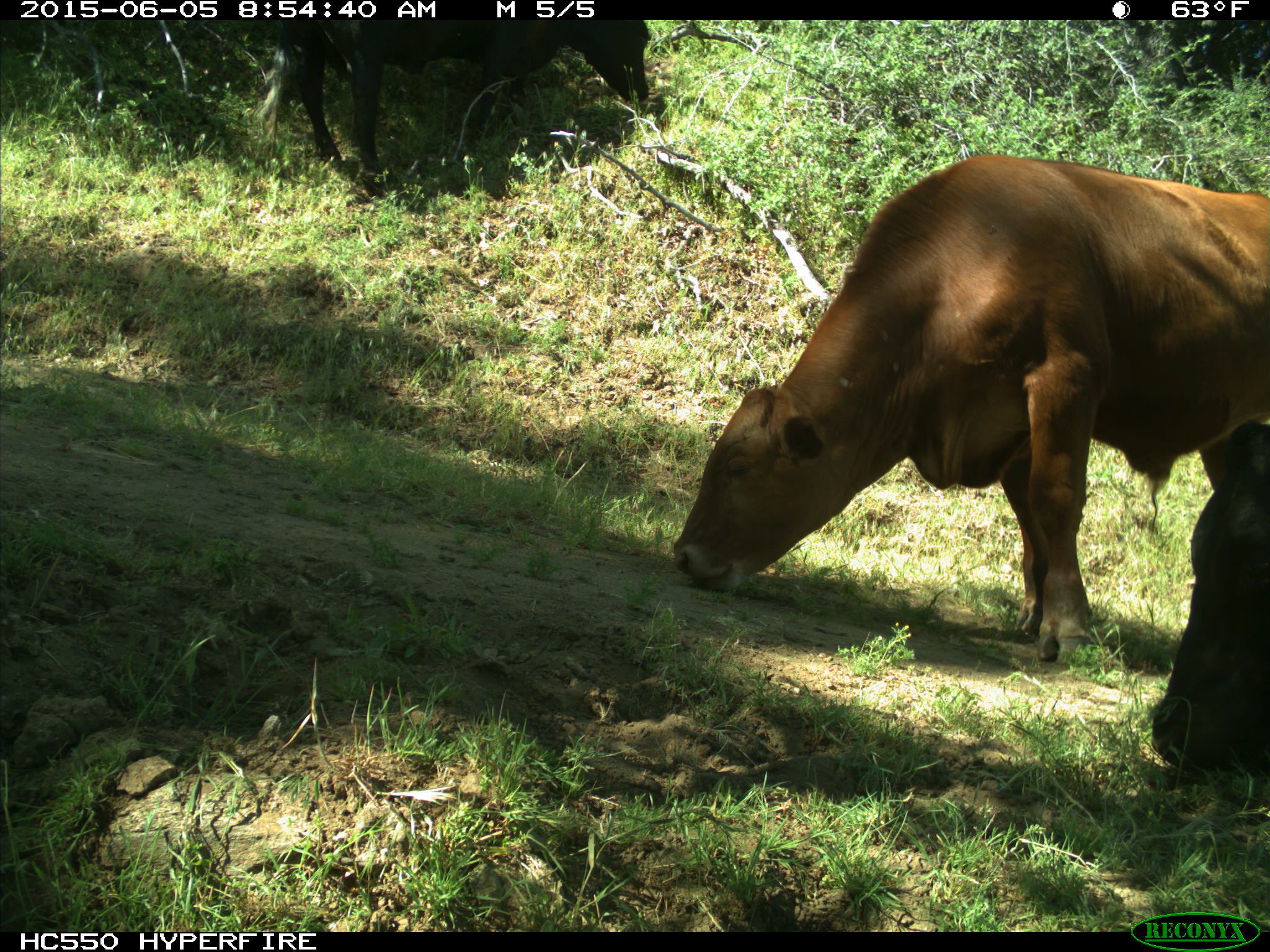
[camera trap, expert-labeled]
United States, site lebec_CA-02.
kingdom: Animalia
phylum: Chordata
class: Mammalia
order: Artiodactyla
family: Bovidae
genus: Bos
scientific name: Bos taurus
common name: domestic cow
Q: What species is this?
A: Bos taurus (domestic cow).